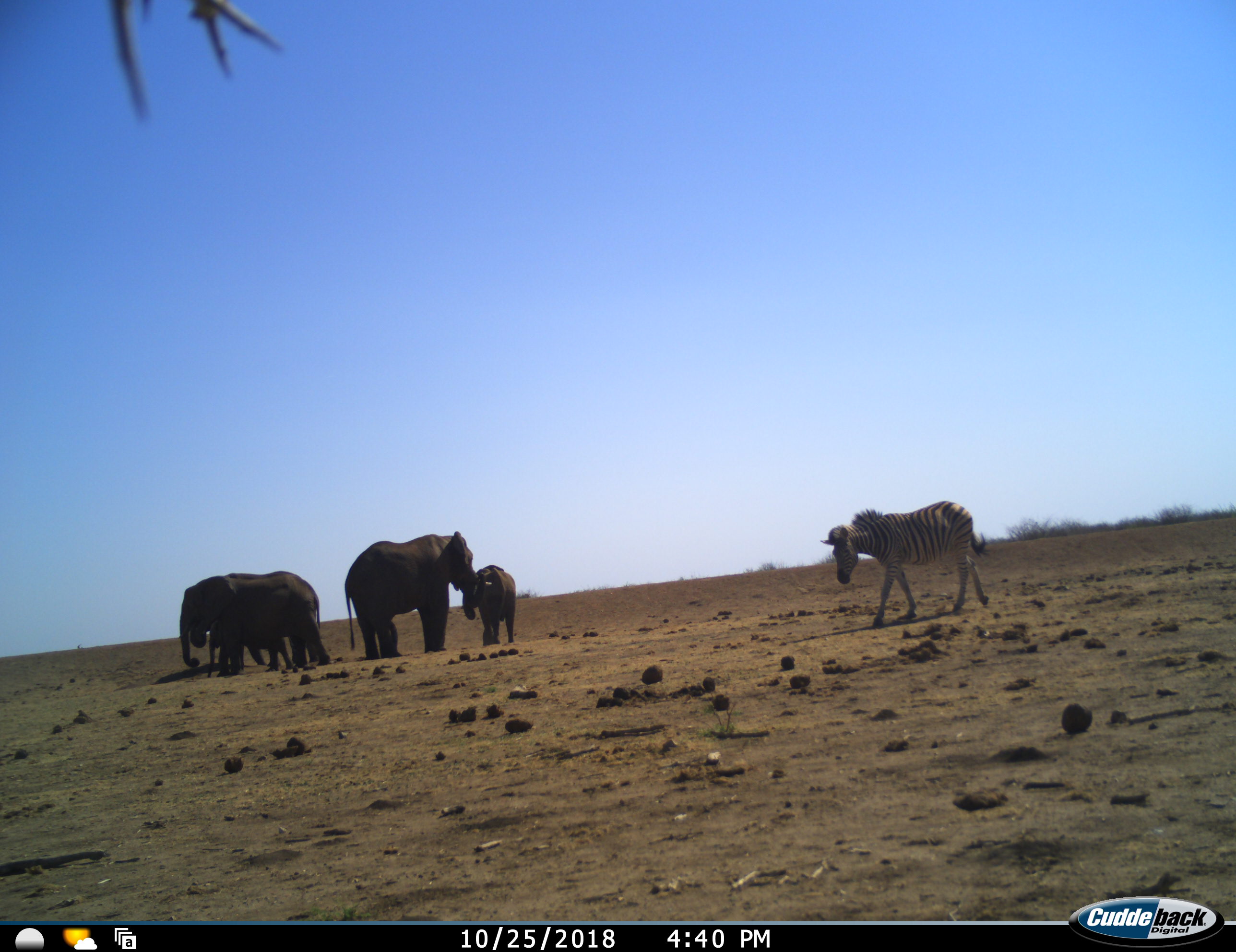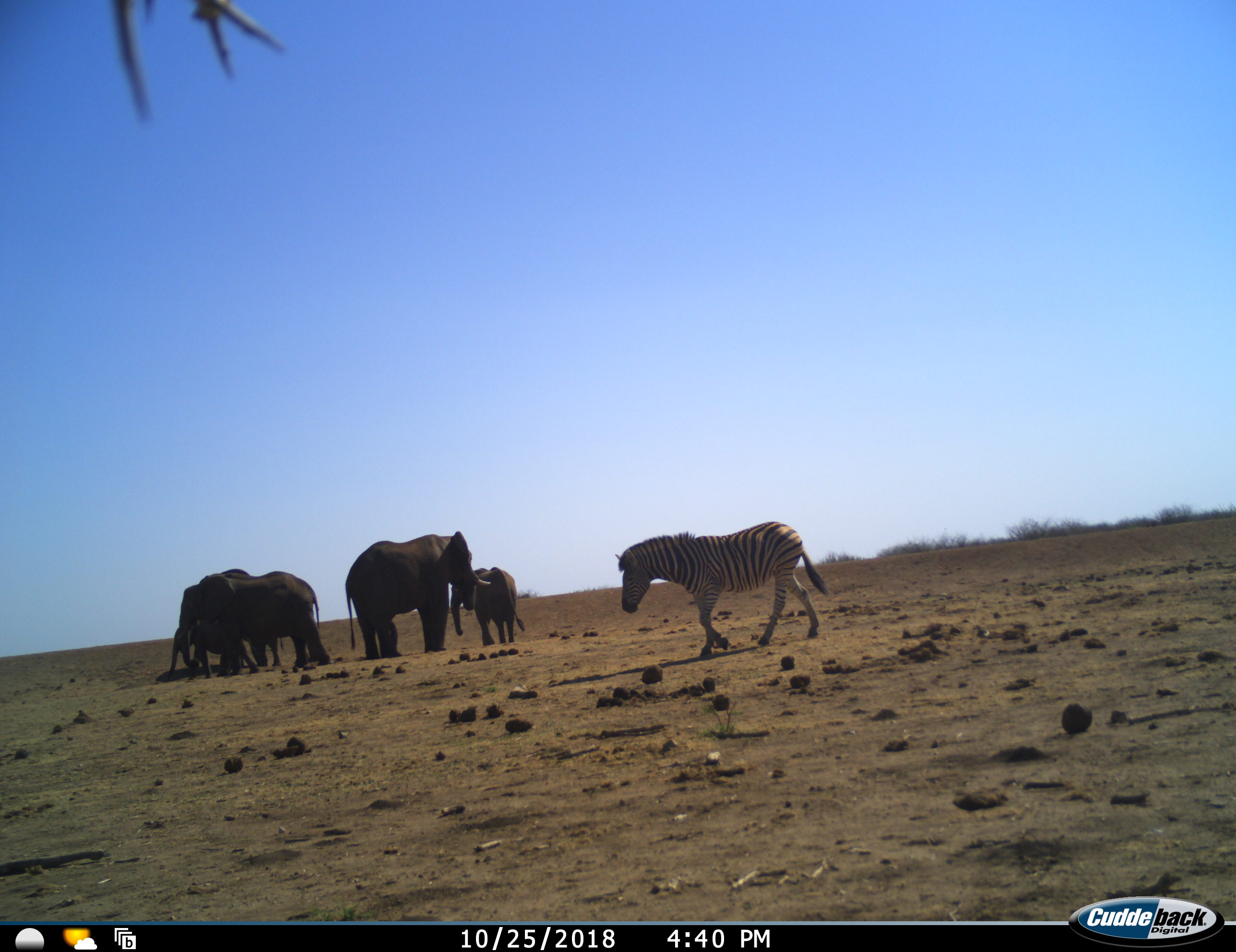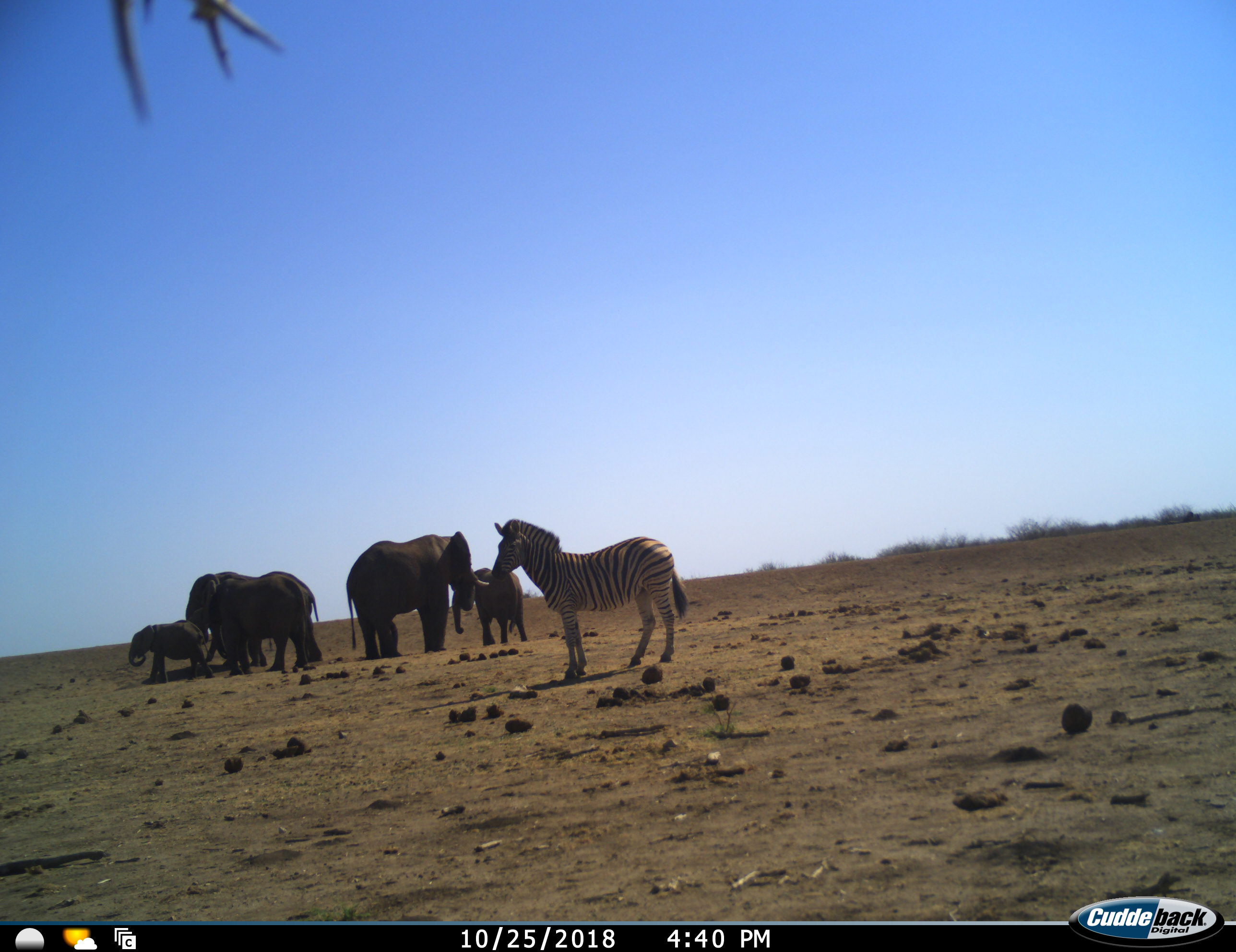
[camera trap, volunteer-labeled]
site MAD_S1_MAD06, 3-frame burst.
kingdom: Animalia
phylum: Chordata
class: Mammalia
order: Proboscidea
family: Elephantidae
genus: Loxodonta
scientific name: Loxodonta africana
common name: african bush elephant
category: elephant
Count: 5.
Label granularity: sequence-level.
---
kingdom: Animalia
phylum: Chordata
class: Mammalia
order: Perissodactyla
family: Equidae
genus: Equus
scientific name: Equus quagga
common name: plains zebra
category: zebraplains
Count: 1.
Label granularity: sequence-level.